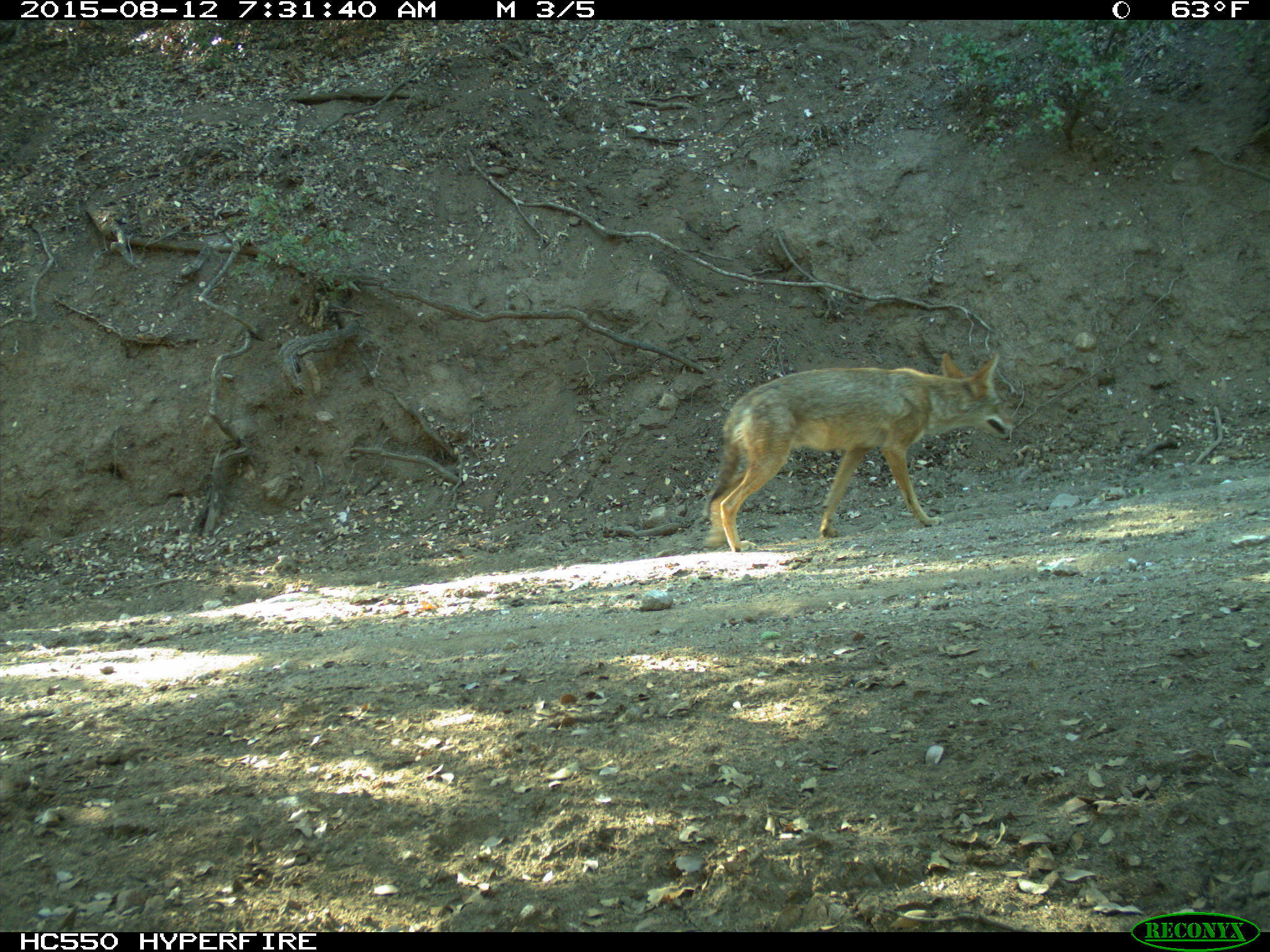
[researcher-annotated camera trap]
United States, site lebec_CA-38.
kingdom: Animalia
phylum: Chordata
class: Mammalia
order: Carnivora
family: Canidae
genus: Canis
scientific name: Canis latrans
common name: coyote